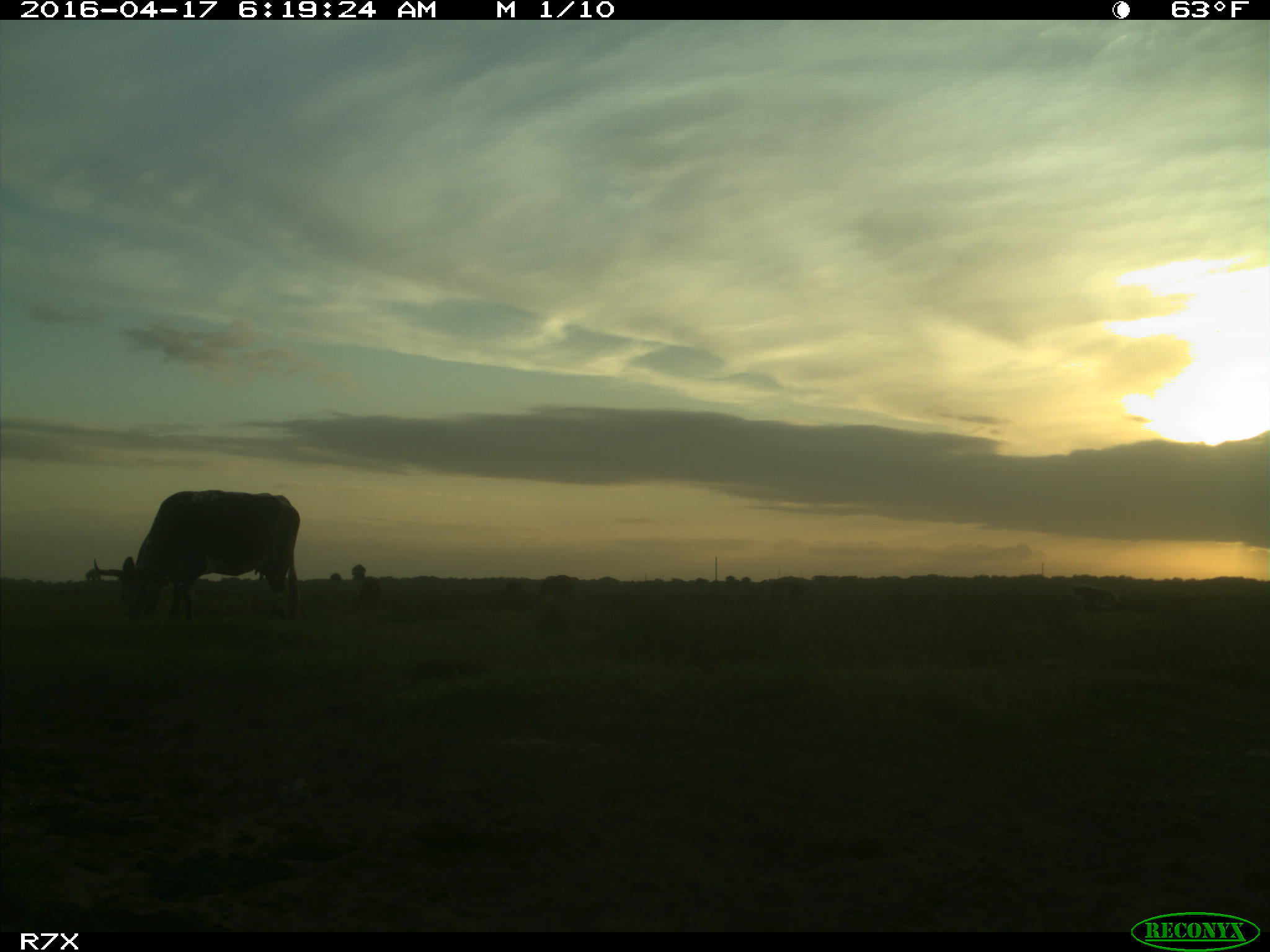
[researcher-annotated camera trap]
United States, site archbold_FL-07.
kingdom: Animalia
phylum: Chordata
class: Mammalia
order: Artiodactyla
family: Bovidae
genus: Bos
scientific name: Bos taurus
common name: domestic cow